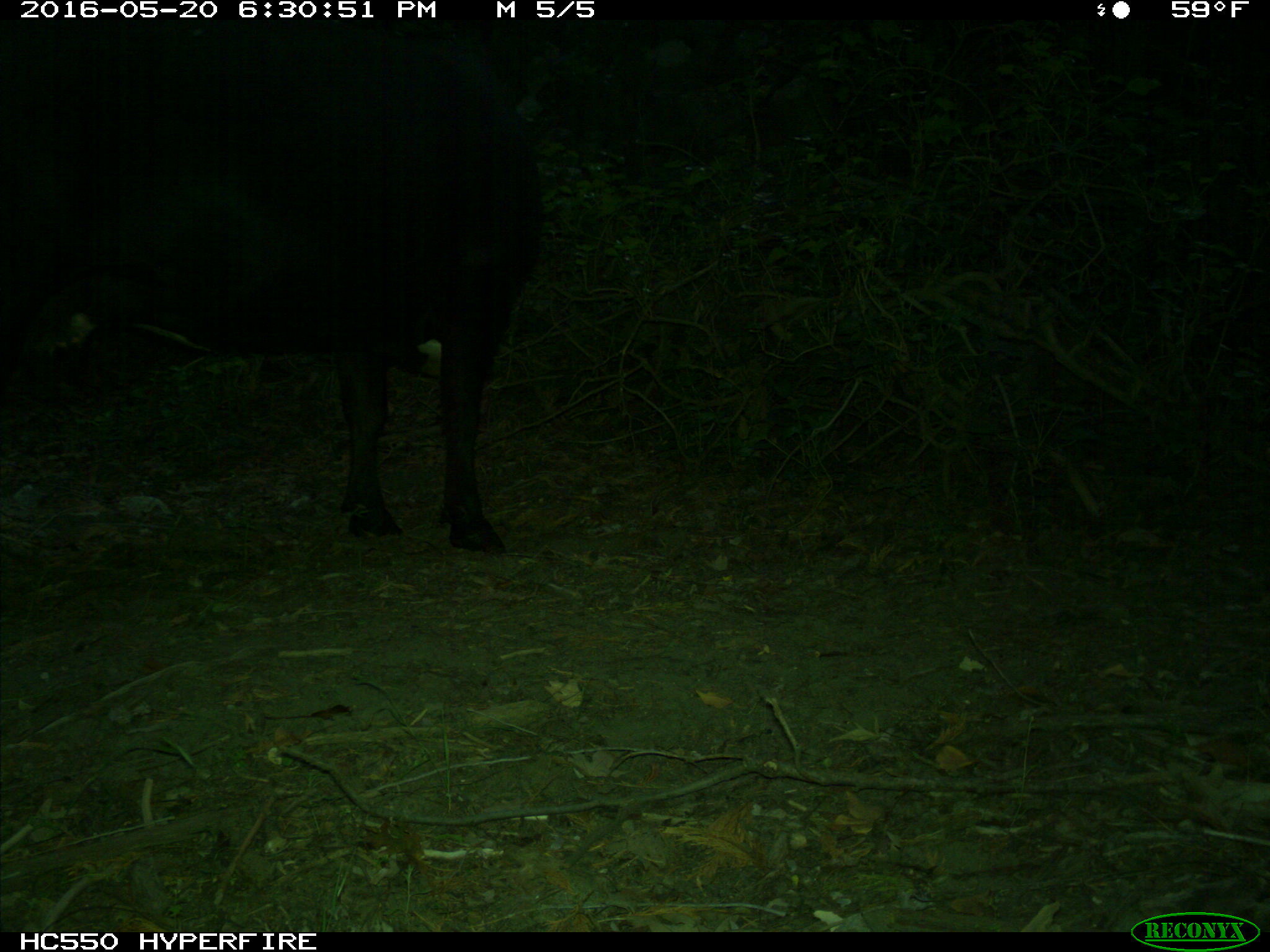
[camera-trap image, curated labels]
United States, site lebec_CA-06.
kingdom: Animalia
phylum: Chordata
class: Mammalia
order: Artiodactyla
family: Bovidae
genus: Bos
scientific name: Bos taurus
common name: domestic cow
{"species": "Bos taurus (domestic cow)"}